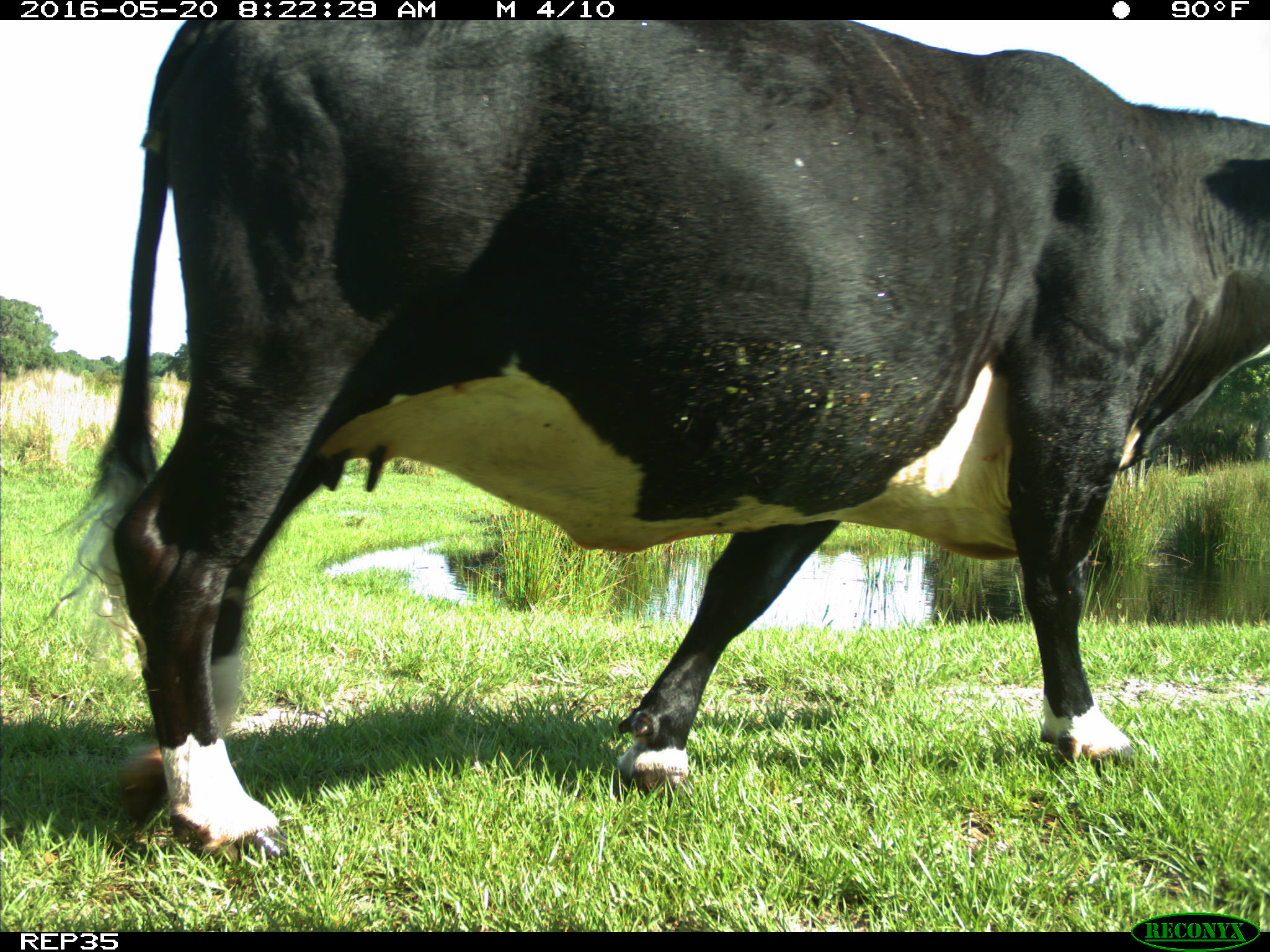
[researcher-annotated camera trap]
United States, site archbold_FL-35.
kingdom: Animalia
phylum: Chordata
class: Mammalia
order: Artiodactyla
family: Bovidae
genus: Bos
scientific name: Bos taurus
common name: domestic cow